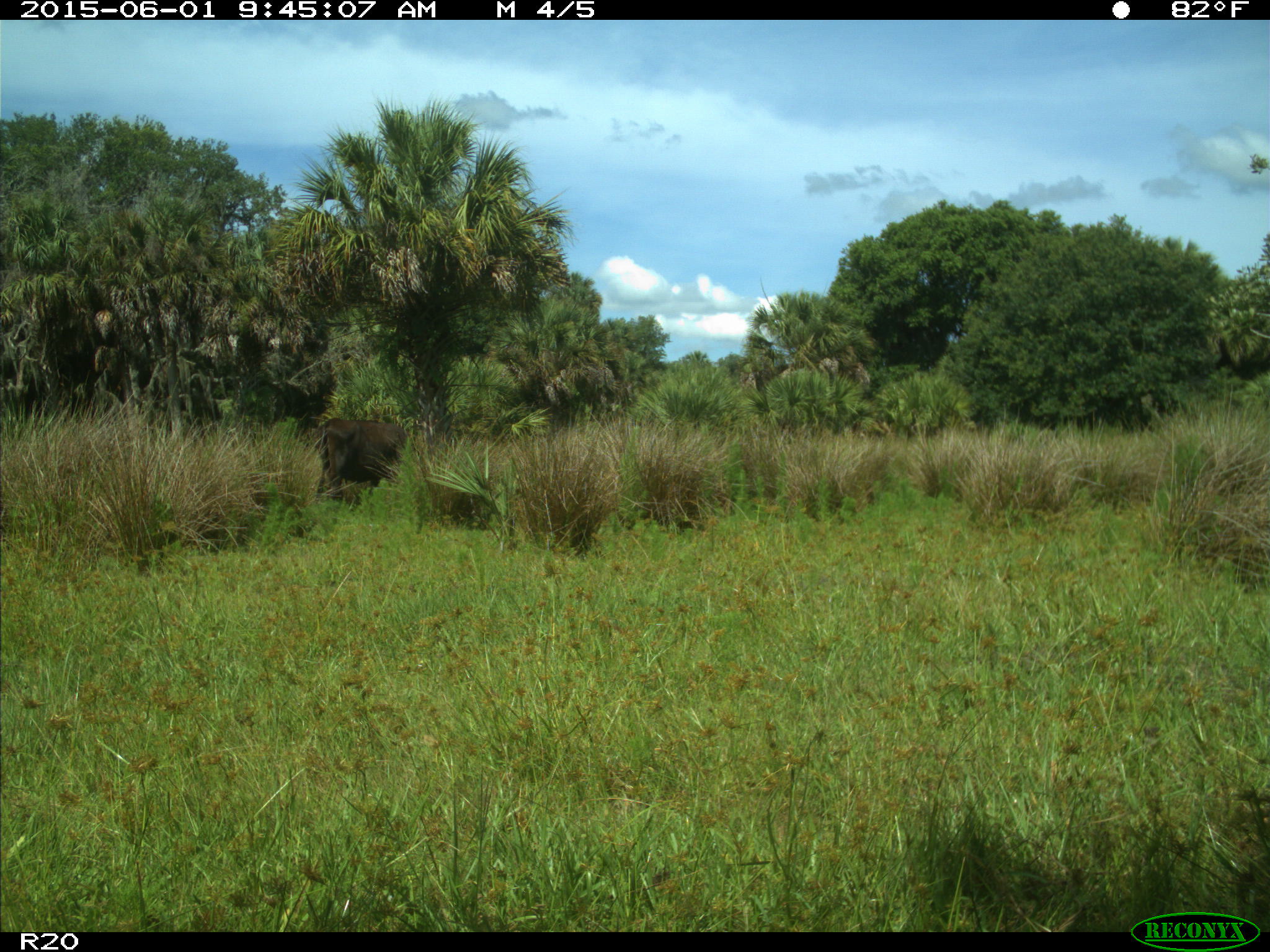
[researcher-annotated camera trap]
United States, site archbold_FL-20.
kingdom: Animalia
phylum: Chordata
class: Mammalia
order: Artiodactyla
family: Bovidae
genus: Bos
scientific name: Bos taurus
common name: domestic cow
Bos taurus (domestic cow).